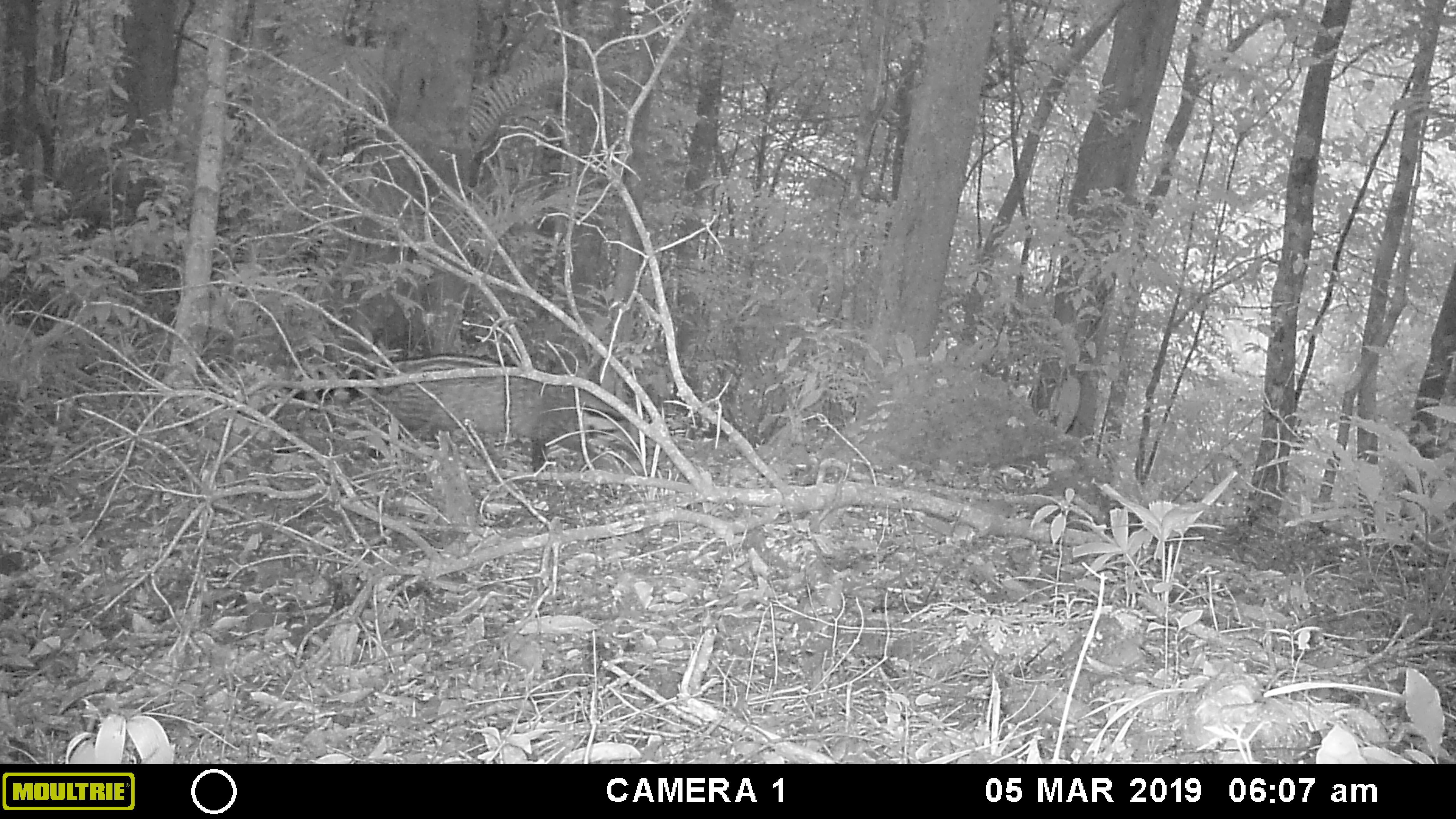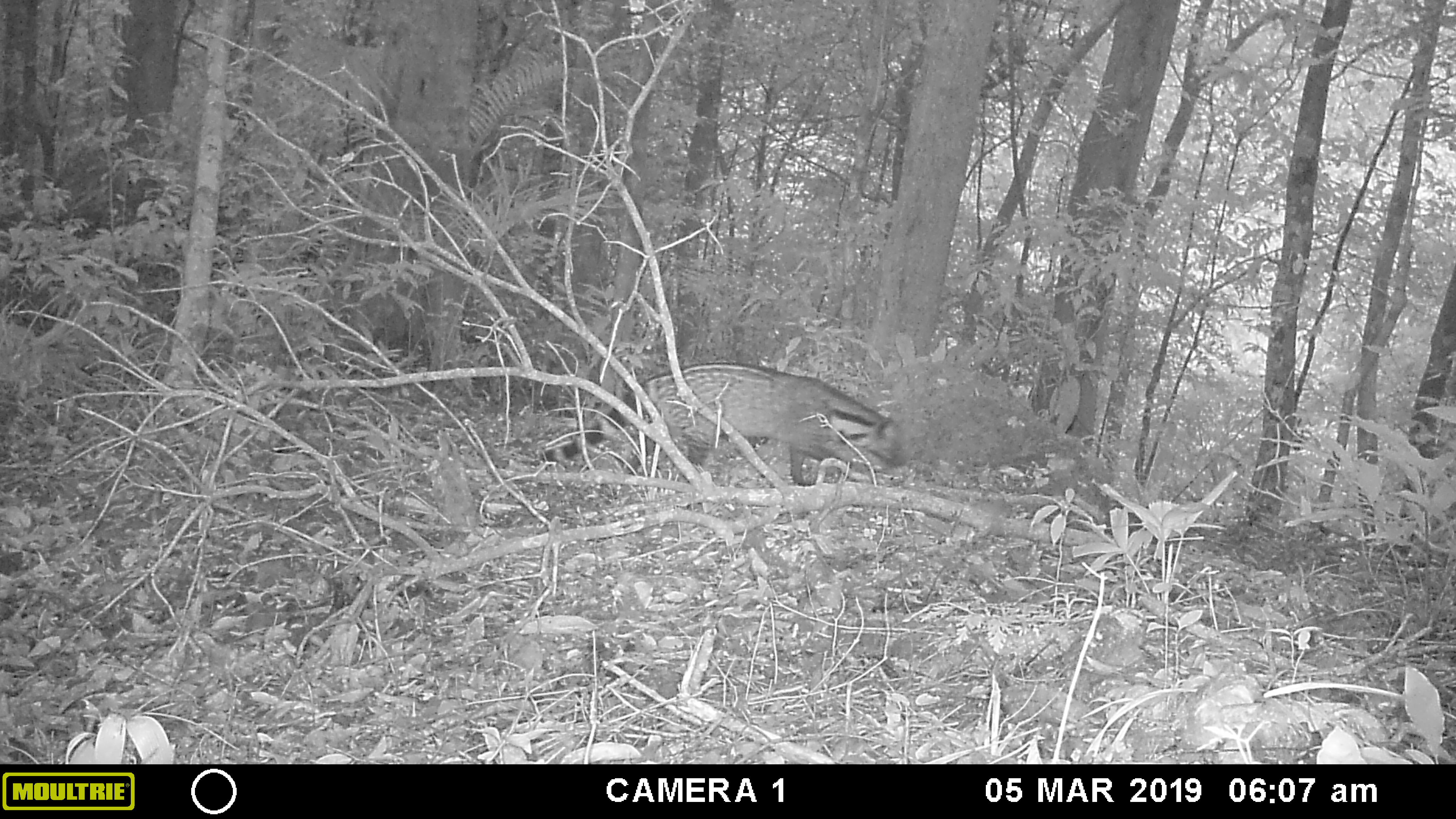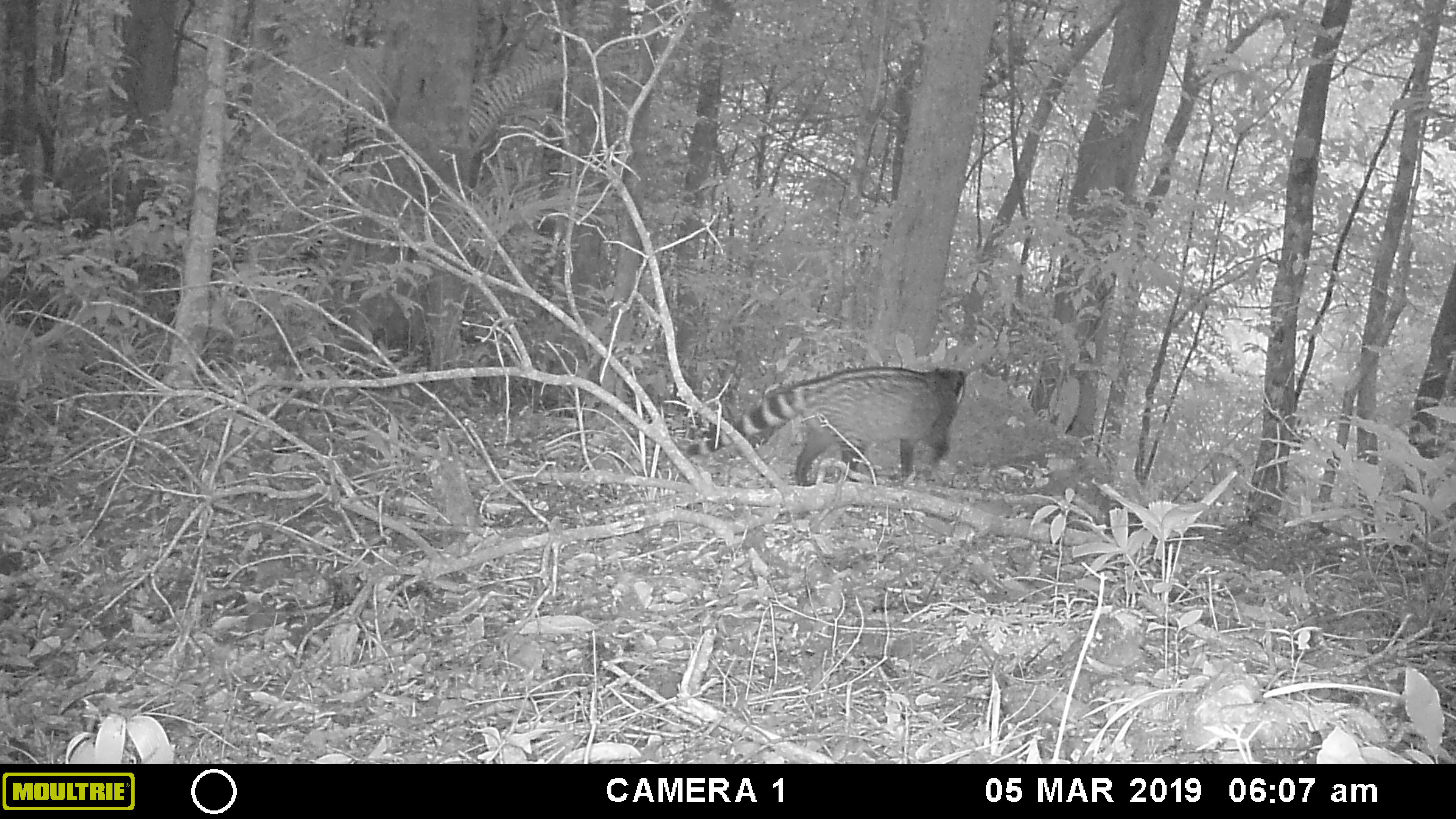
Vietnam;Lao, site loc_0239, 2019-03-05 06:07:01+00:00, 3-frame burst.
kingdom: Animalia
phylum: Chordata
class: Mammalia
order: Carnivora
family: Viverridae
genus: Viverra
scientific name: Viverra zibetha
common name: large indian civet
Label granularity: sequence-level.